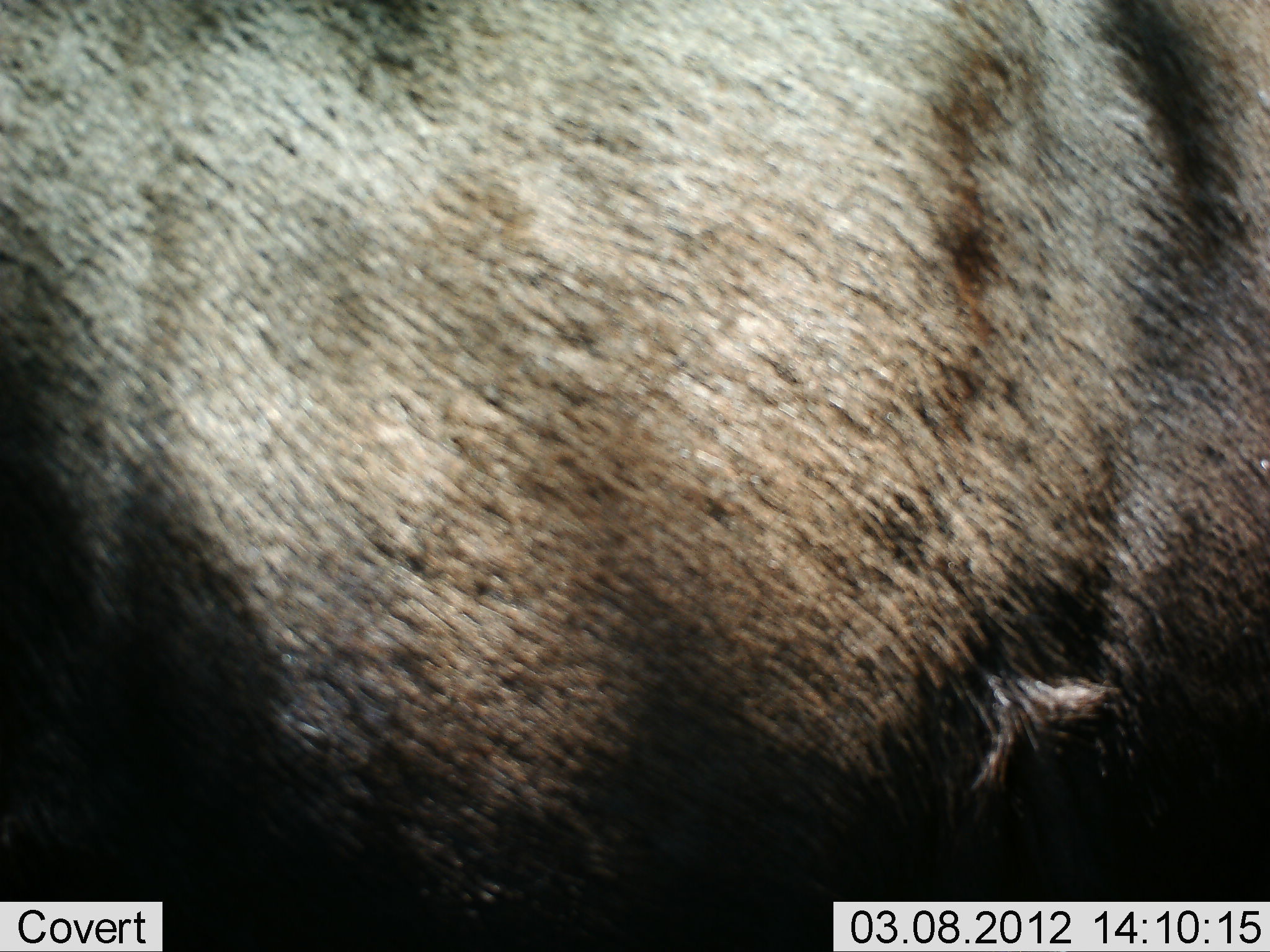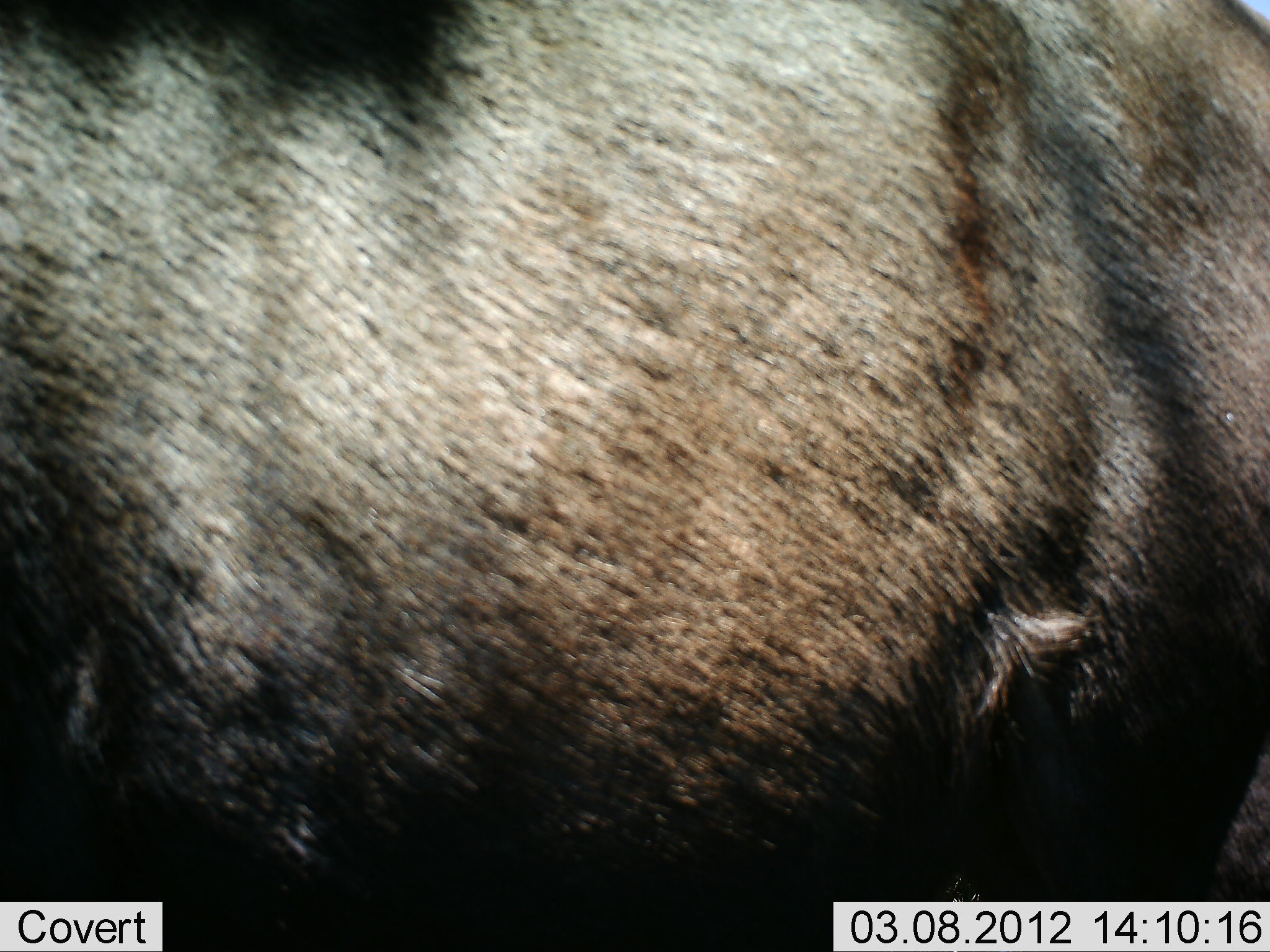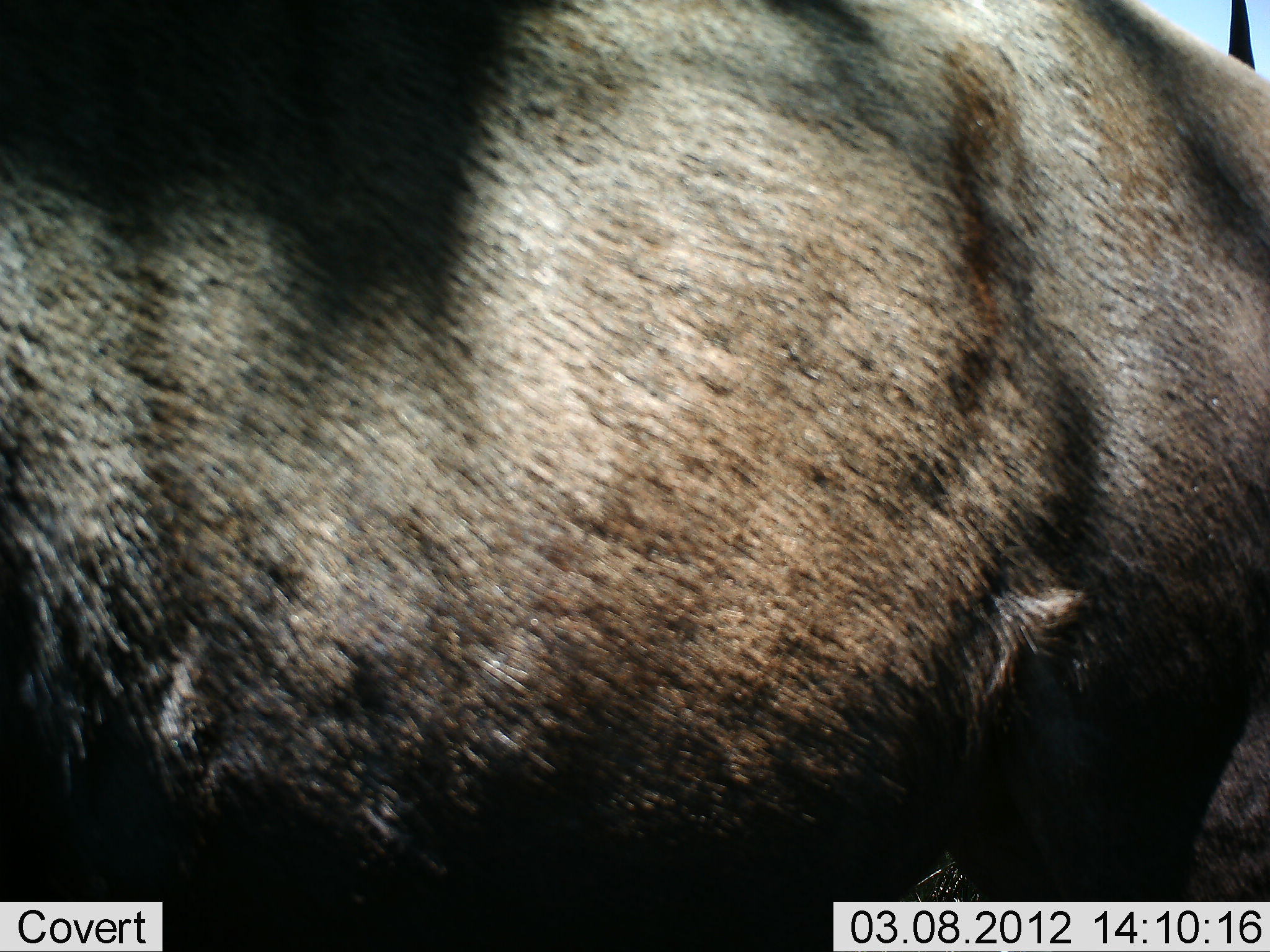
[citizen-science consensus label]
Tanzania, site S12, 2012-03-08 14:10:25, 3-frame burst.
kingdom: Animalia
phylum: Chordata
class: Mammalia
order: Artiodactyla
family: Bovidae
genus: Connochaetes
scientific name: Connochaetes taurinus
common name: blue wildebeest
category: wildebeest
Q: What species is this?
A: Wildebeest (blue wildebeest) (Connochaetes taurinus).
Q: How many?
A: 1.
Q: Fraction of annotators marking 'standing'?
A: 92%.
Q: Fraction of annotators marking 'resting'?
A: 0%.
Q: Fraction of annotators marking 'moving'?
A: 8%.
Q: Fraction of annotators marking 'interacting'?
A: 0%.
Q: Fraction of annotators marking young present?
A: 0%.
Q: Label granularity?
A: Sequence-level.